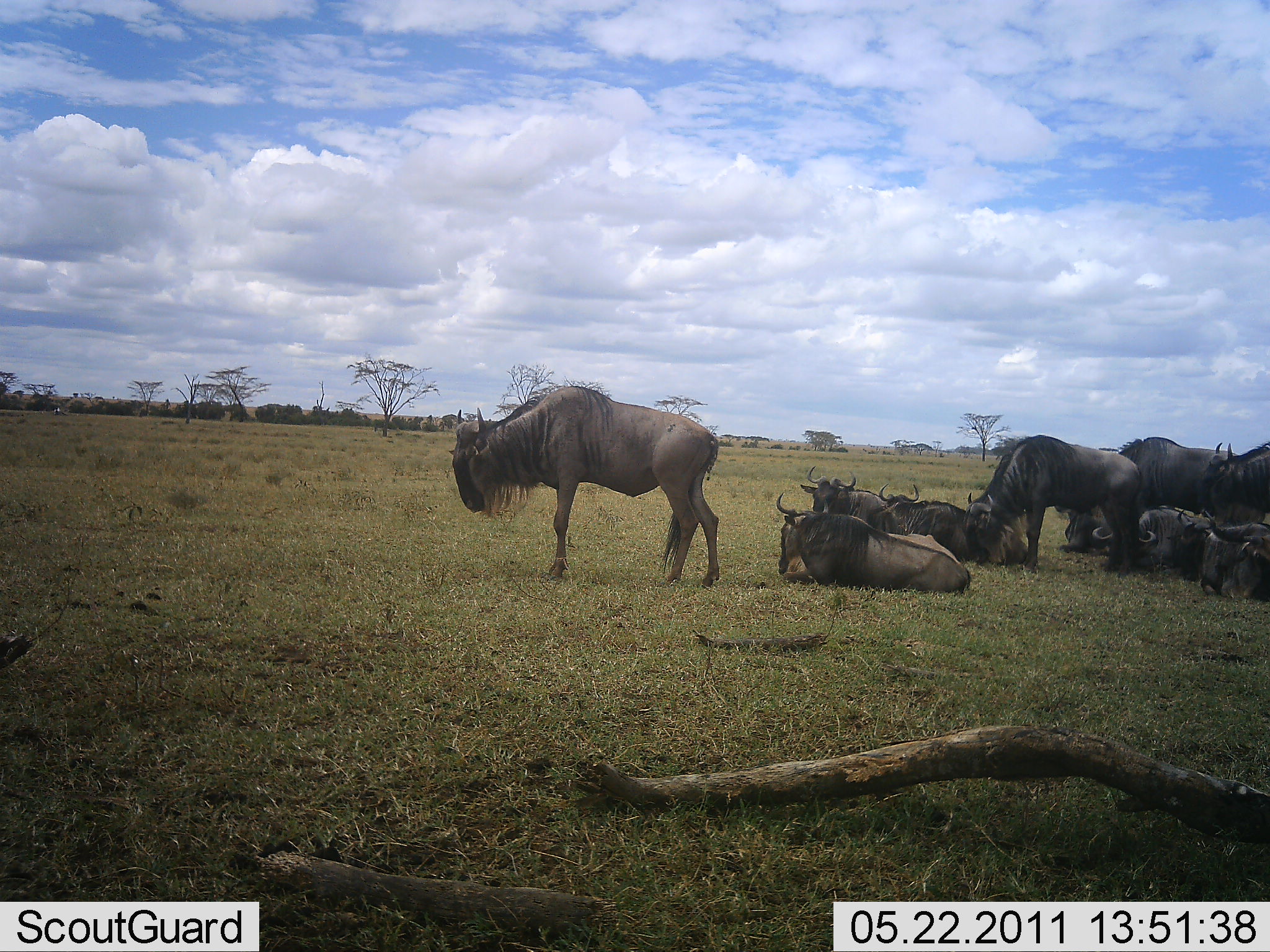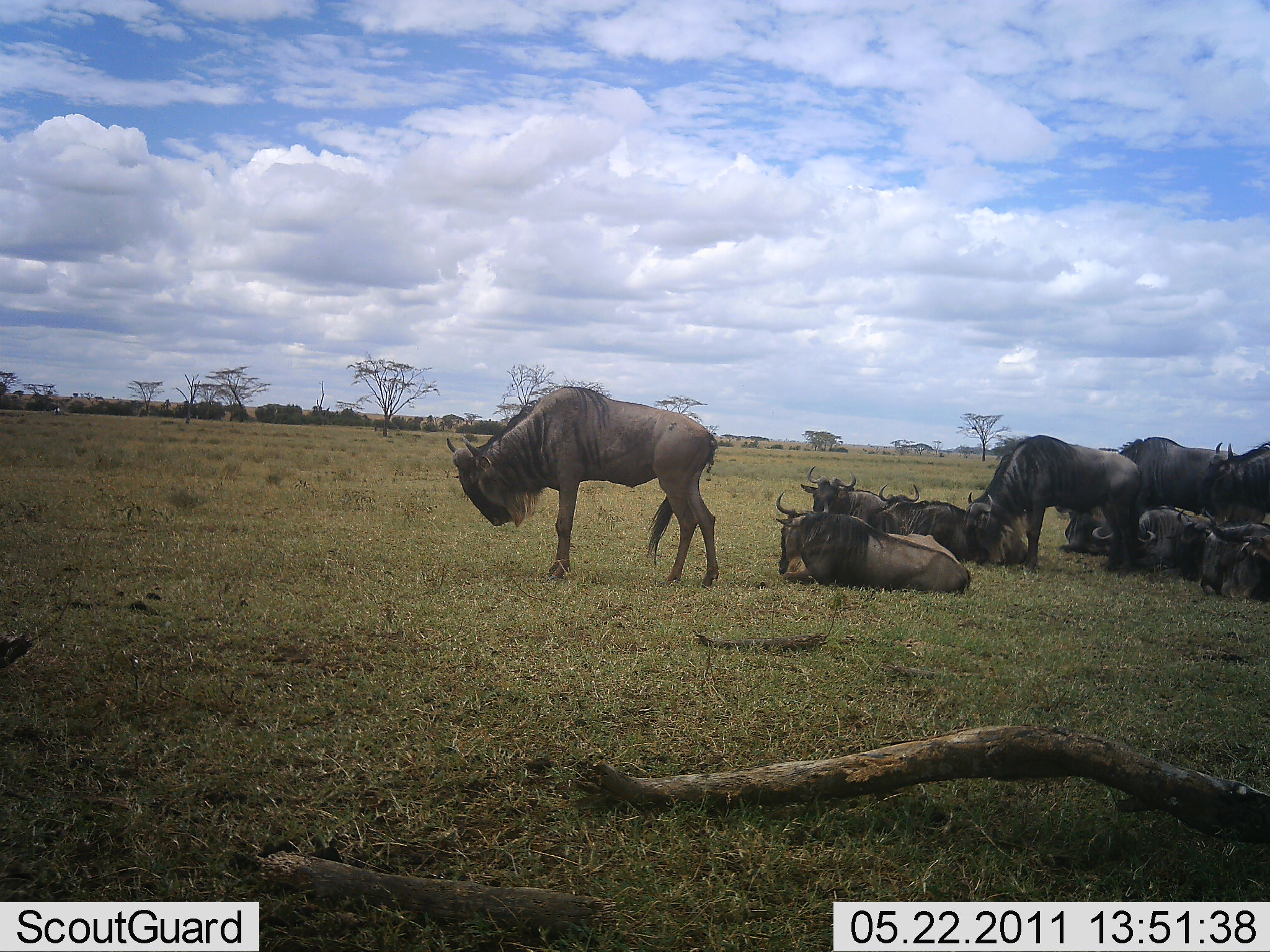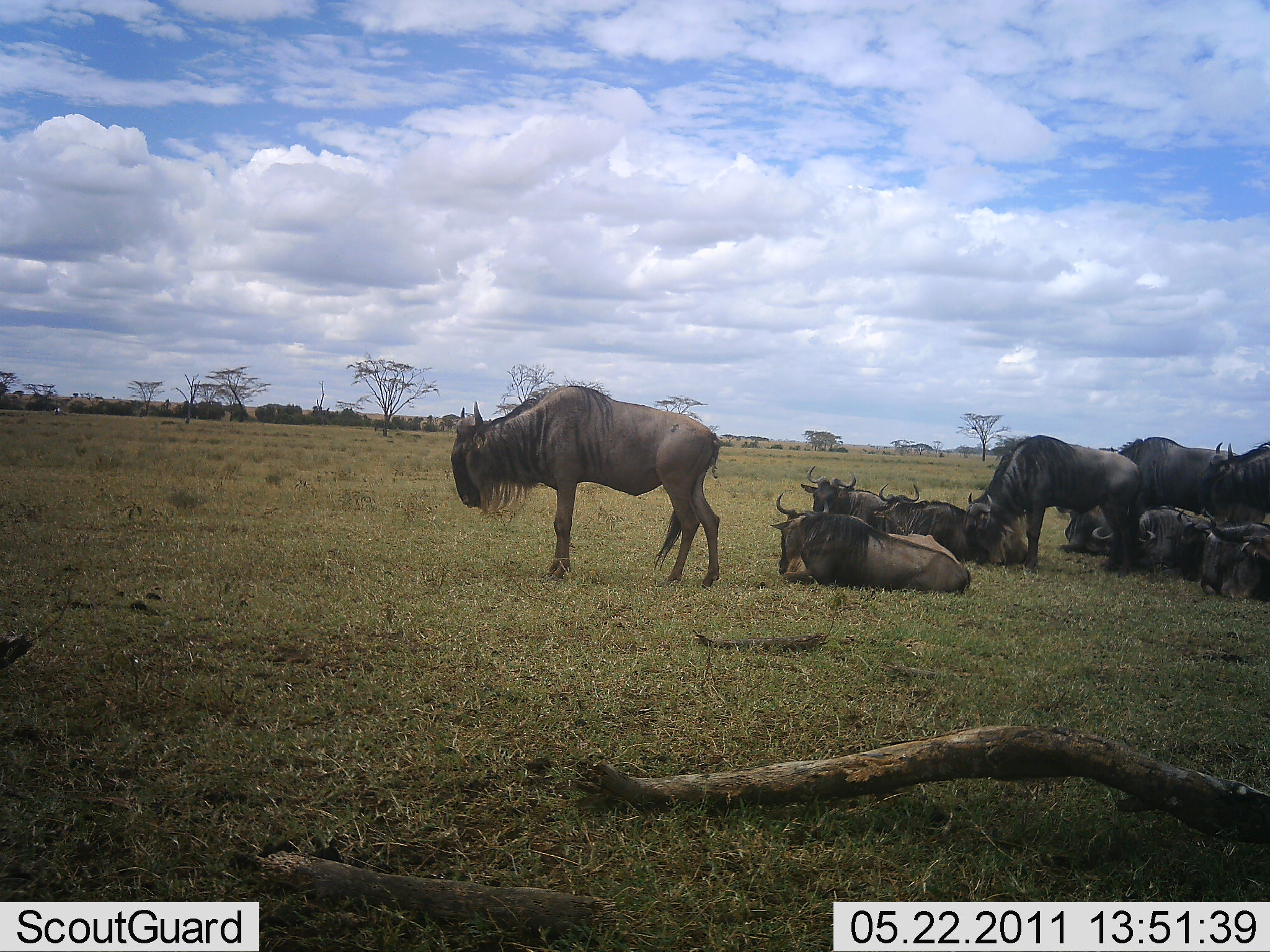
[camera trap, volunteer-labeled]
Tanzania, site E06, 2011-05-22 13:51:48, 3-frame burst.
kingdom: Animalia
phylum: Chordata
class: Mammalia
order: Artiodactyla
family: Bovidae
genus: Connochaetes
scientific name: Connochaetes taurinus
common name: blue wildebeest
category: wildebeest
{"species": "wildebeest (blue wildebeest) (Connochaetes taurinus)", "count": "11-50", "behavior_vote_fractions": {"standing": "69%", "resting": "100%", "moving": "0%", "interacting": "0%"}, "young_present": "0%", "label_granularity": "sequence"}